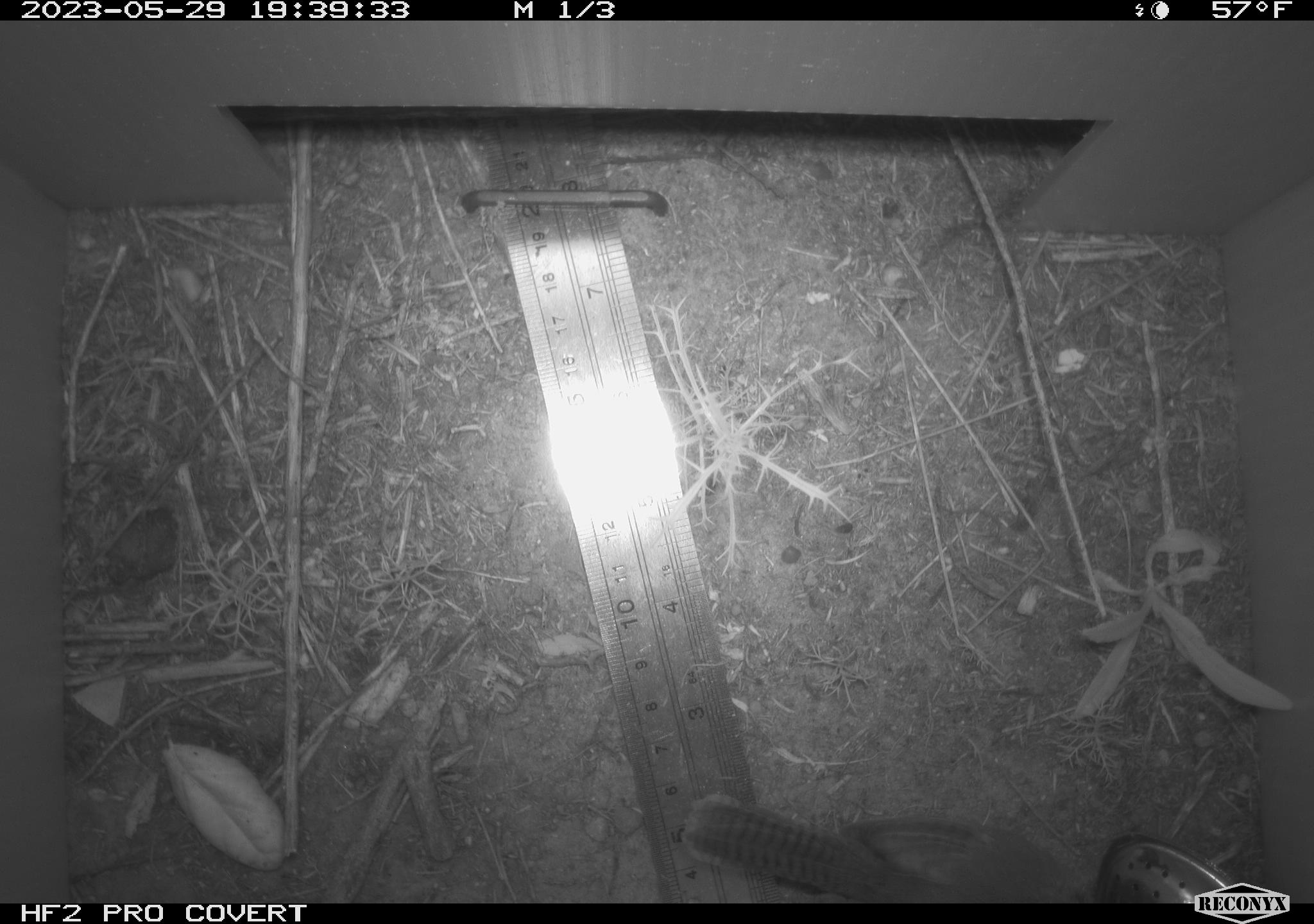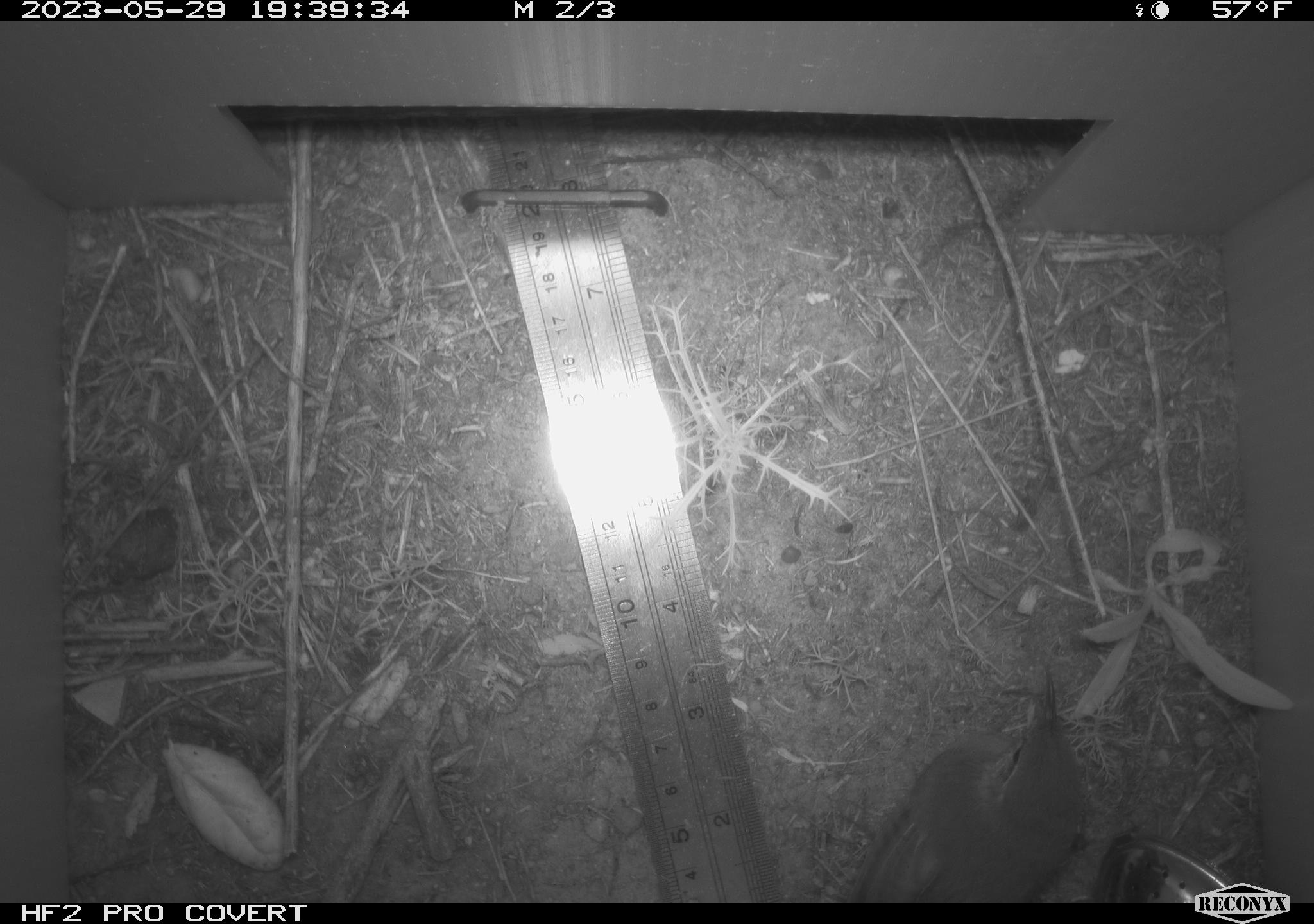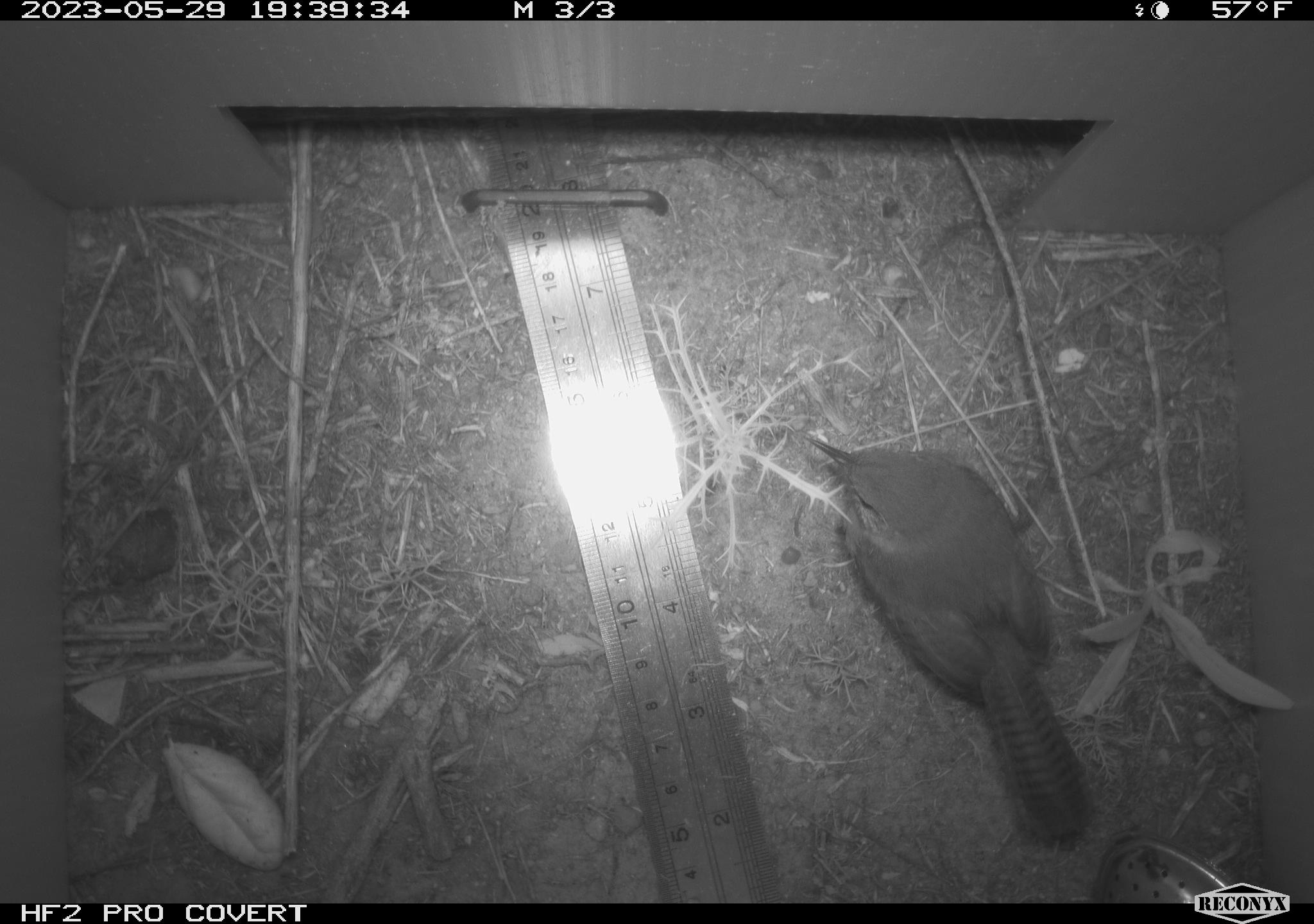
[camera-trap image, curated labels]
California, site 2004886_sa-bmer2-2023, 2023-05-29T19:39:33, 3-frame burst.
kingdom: Animalia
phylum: Chordata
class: Aves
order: Passeriformes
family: Troglodytidae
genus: Thryomanes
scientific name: Thryomanes bewickii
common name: bewick's wren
Bewick's wren (Thryomanes bewickii).